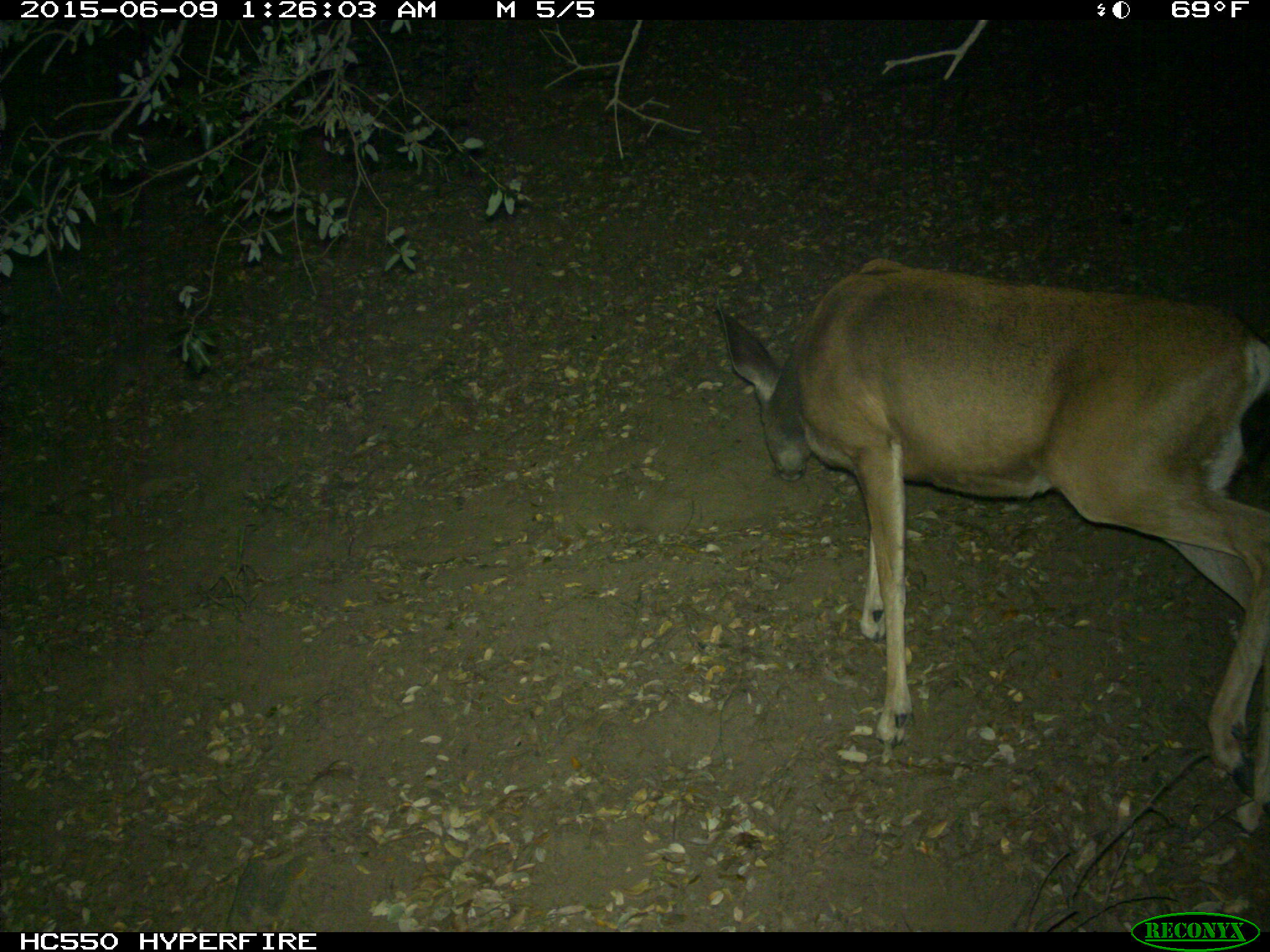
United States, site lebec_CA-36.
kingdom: Animalia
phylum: Chordata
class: Mammalia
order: Artiodactyla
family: Cervidae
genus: Odocoileus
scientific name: Odocoileus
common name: deer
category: unidentified deer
Unidentified deer (deer) (Odocoileus).